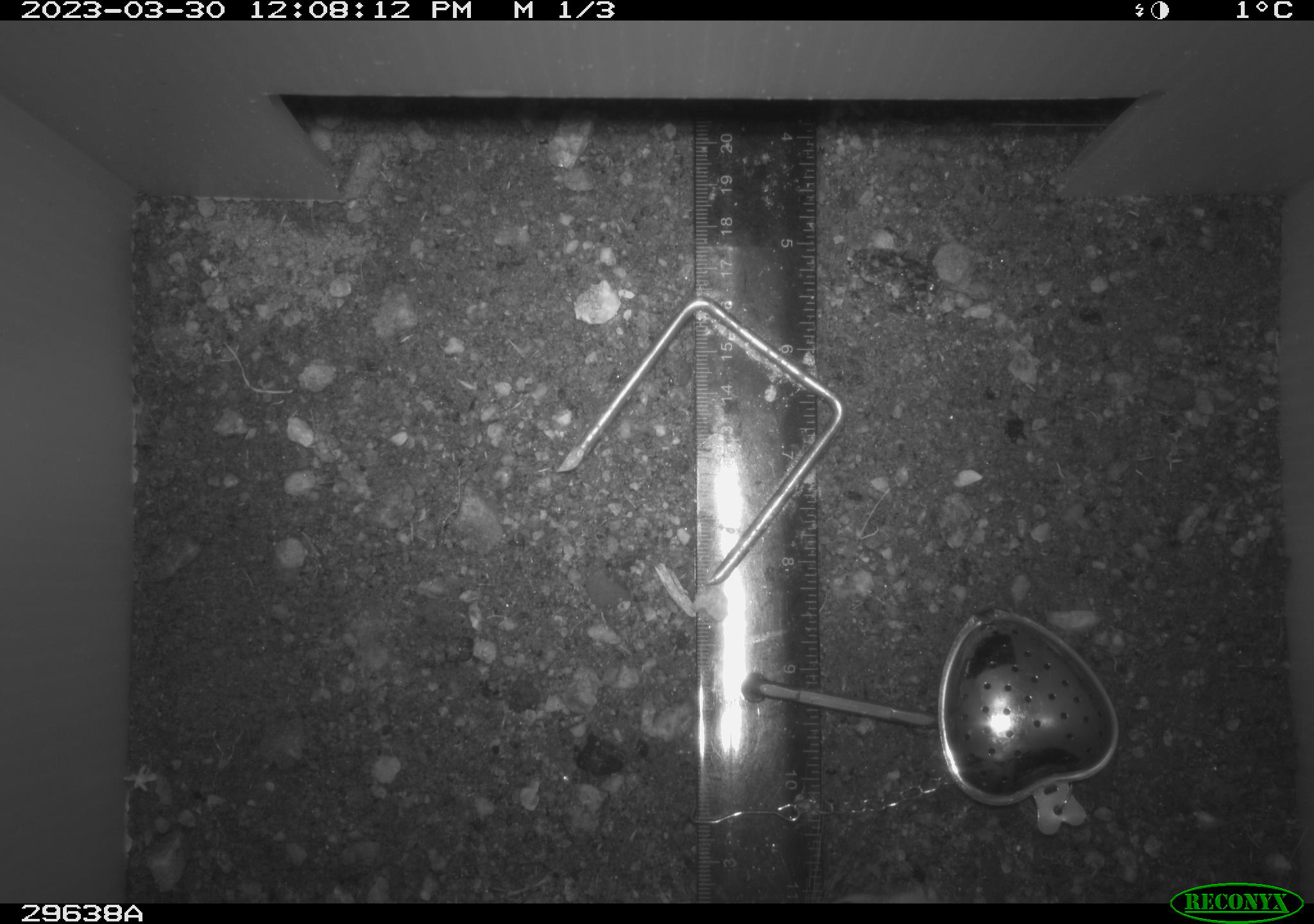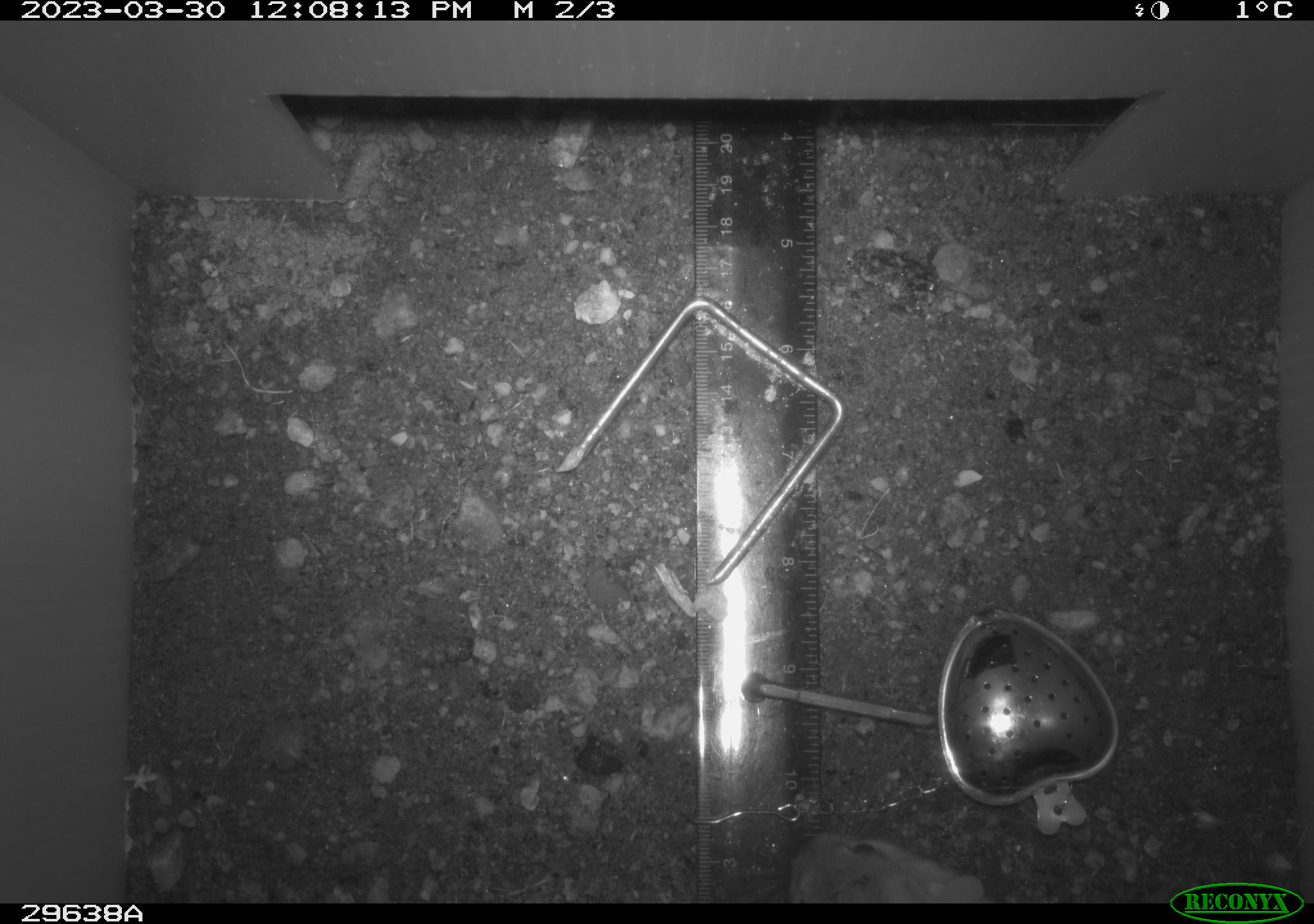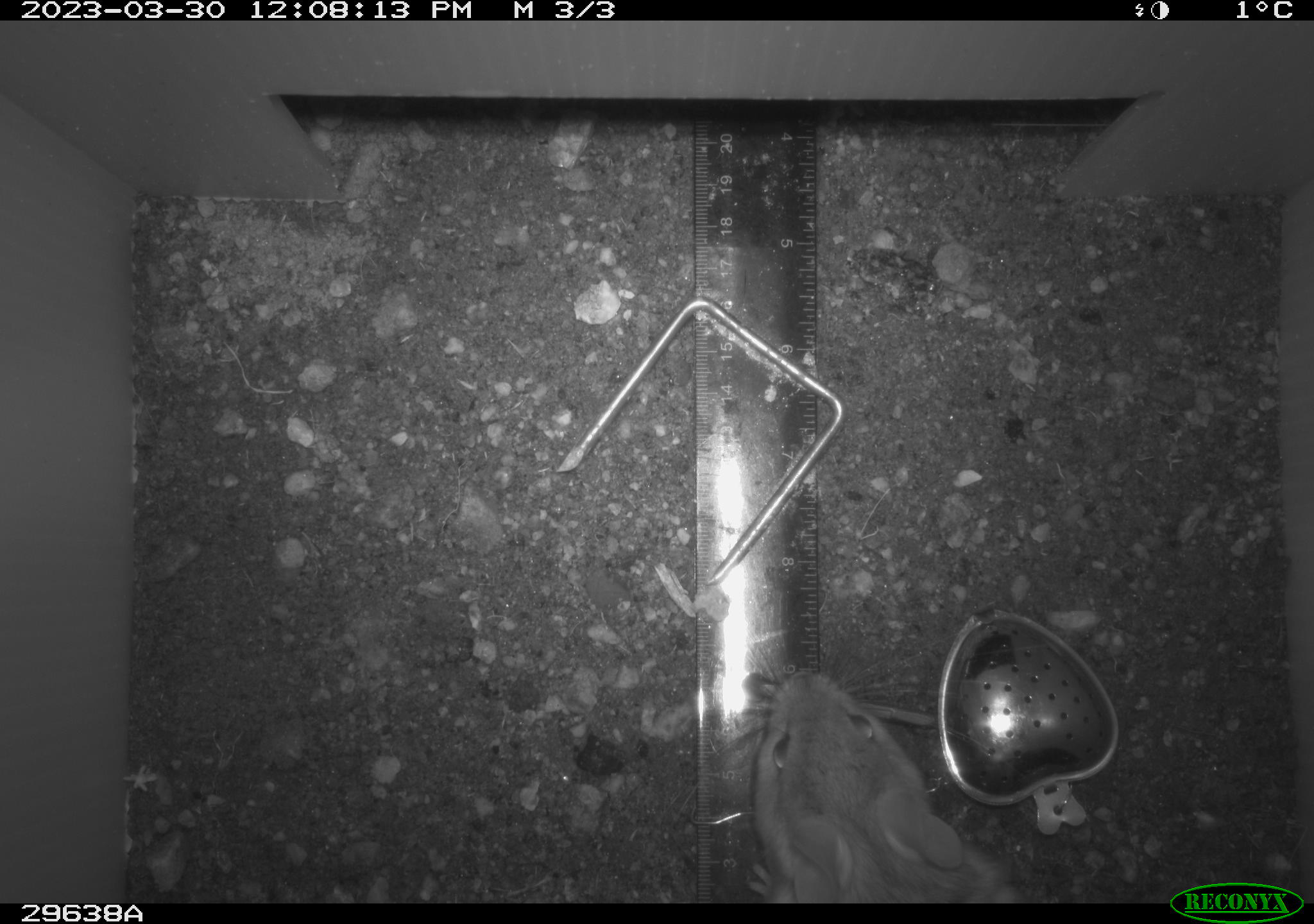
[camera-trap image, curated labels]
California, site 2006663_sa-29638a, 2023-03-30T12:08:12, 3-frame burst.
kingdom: Animalia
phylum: Chordata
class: Mammalia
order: Rodentia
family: Cricetidae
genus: Peromyscus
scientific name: Peromyscus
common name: deer mice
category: peromyscus species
Peromyscus species (deer mice) (Peromyscus).